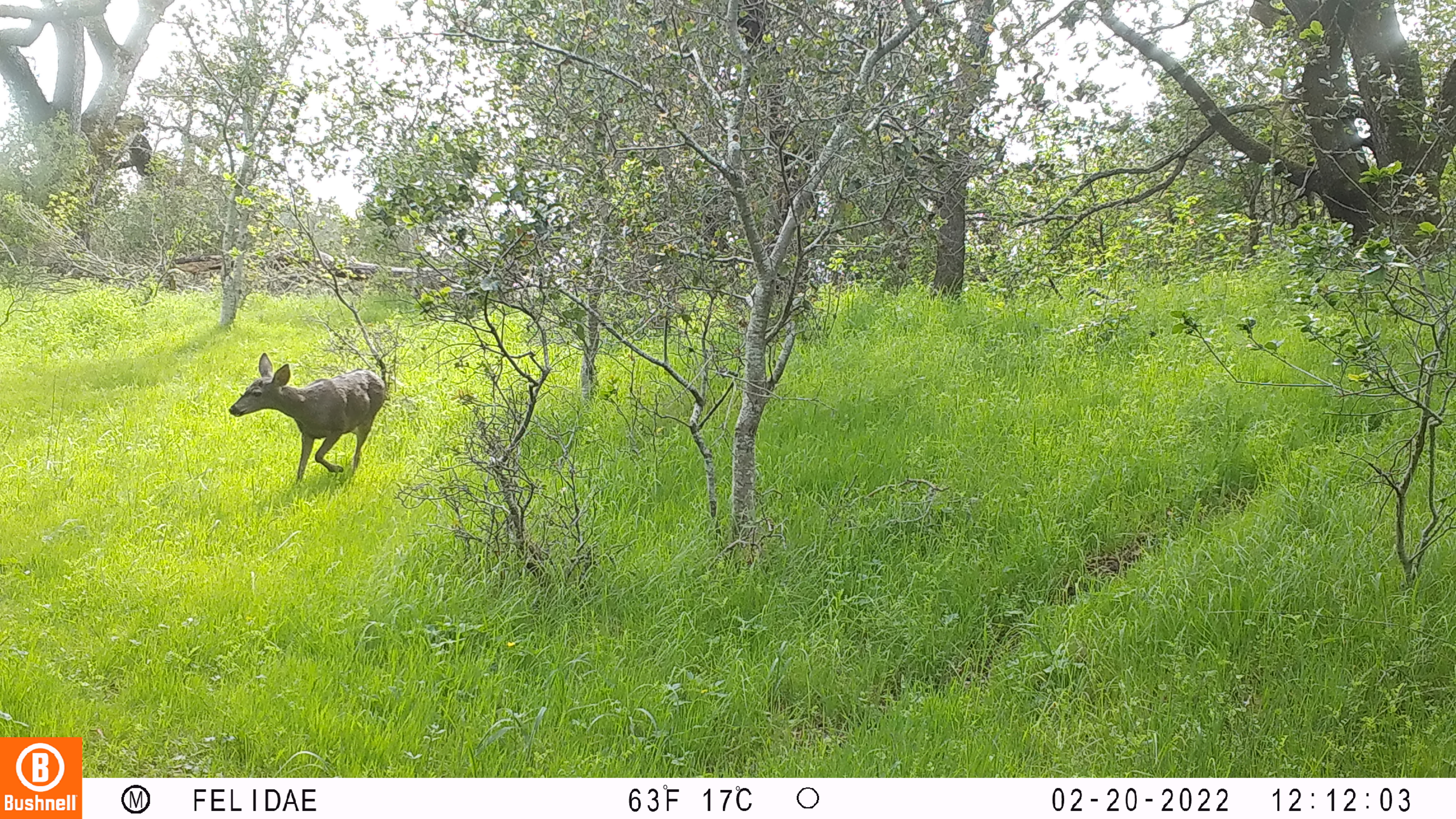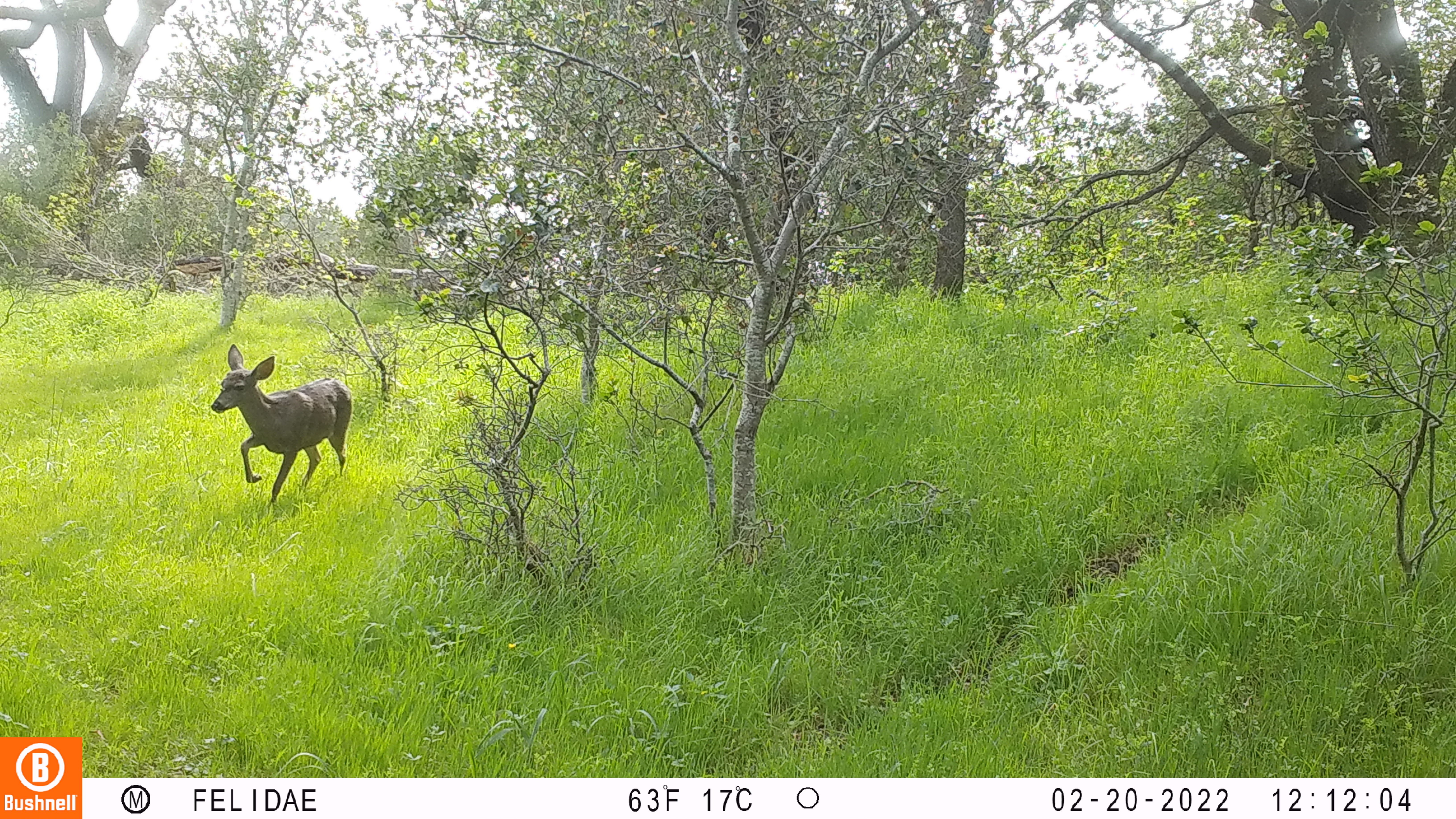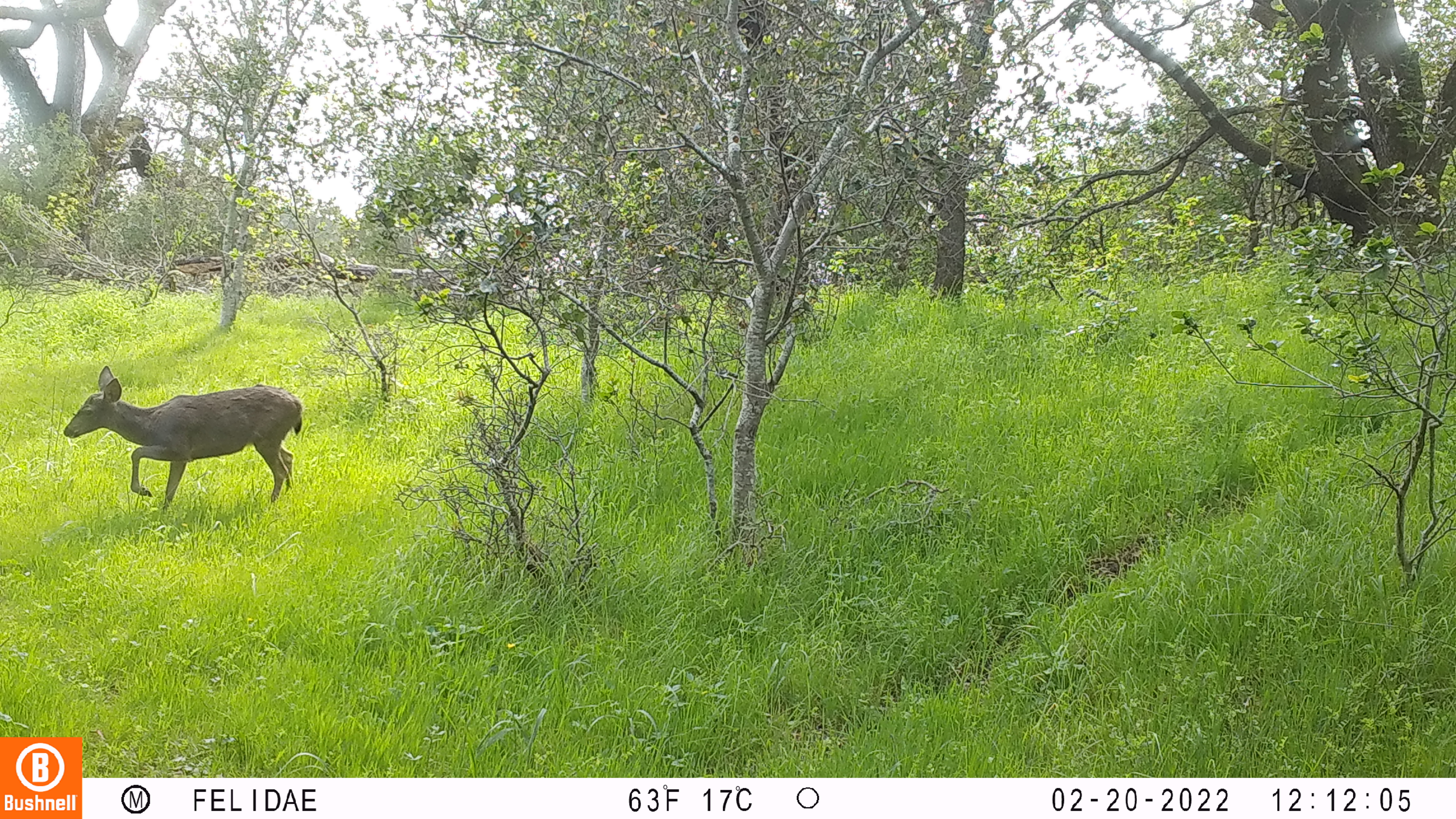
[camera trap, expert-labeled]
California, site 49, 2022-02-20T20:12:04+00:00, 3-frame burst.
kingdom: Animalia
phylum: Chordata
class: Mammalia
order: Artiodactyla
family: Cervidae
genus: Odocoileus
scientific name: Odocoileus hemionus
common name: mule deer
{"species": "mule deer (Odocoileus hemionus)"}